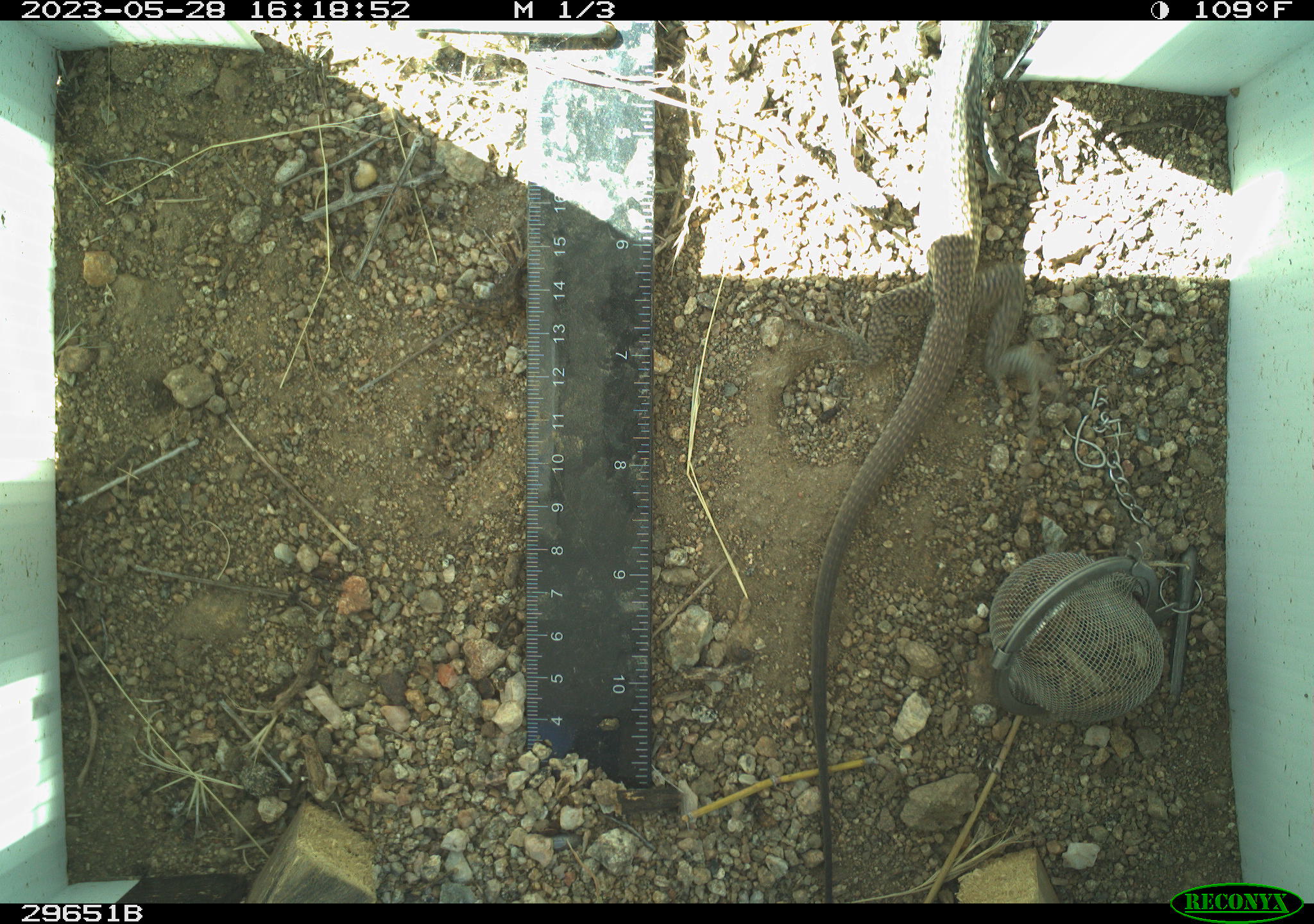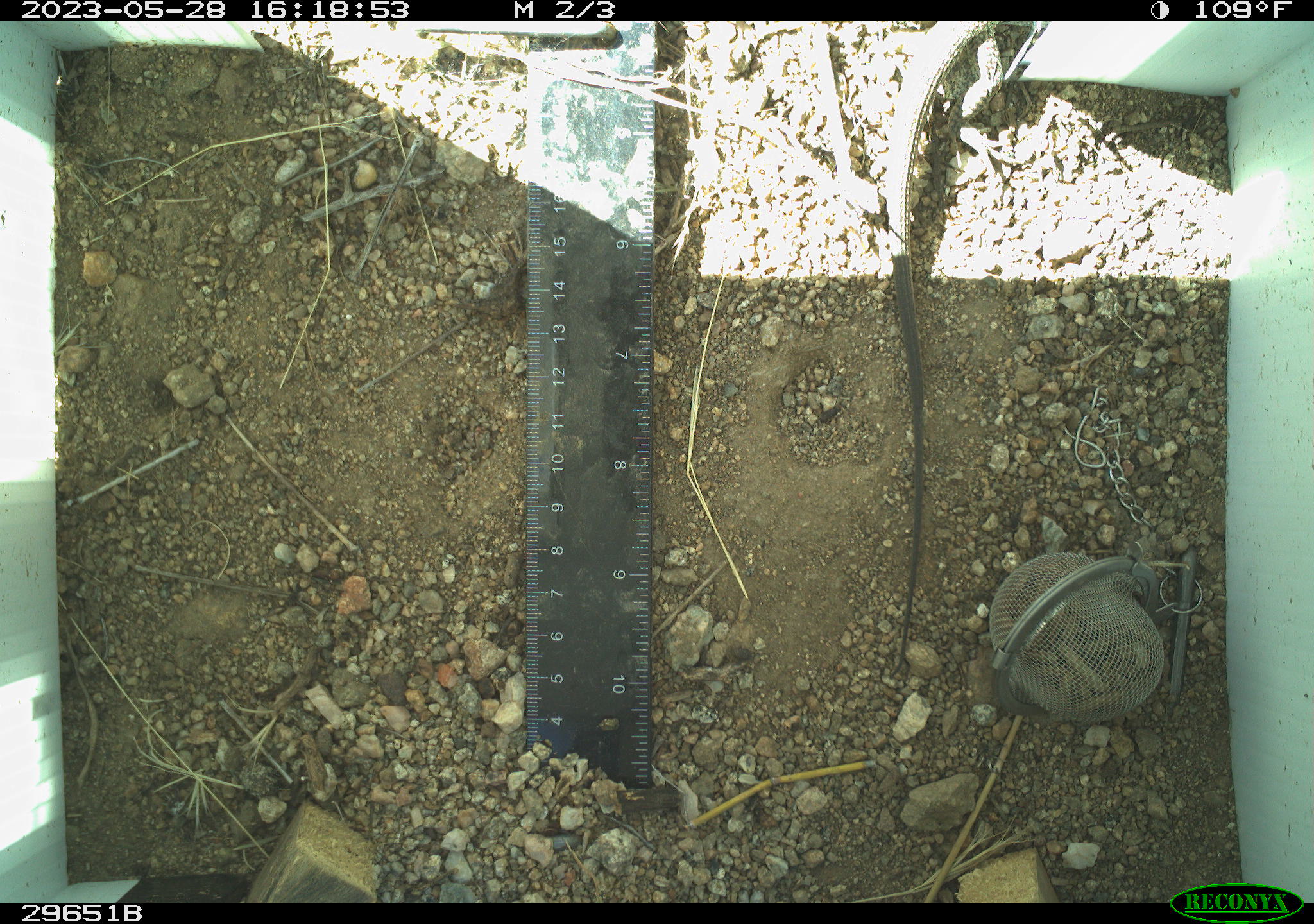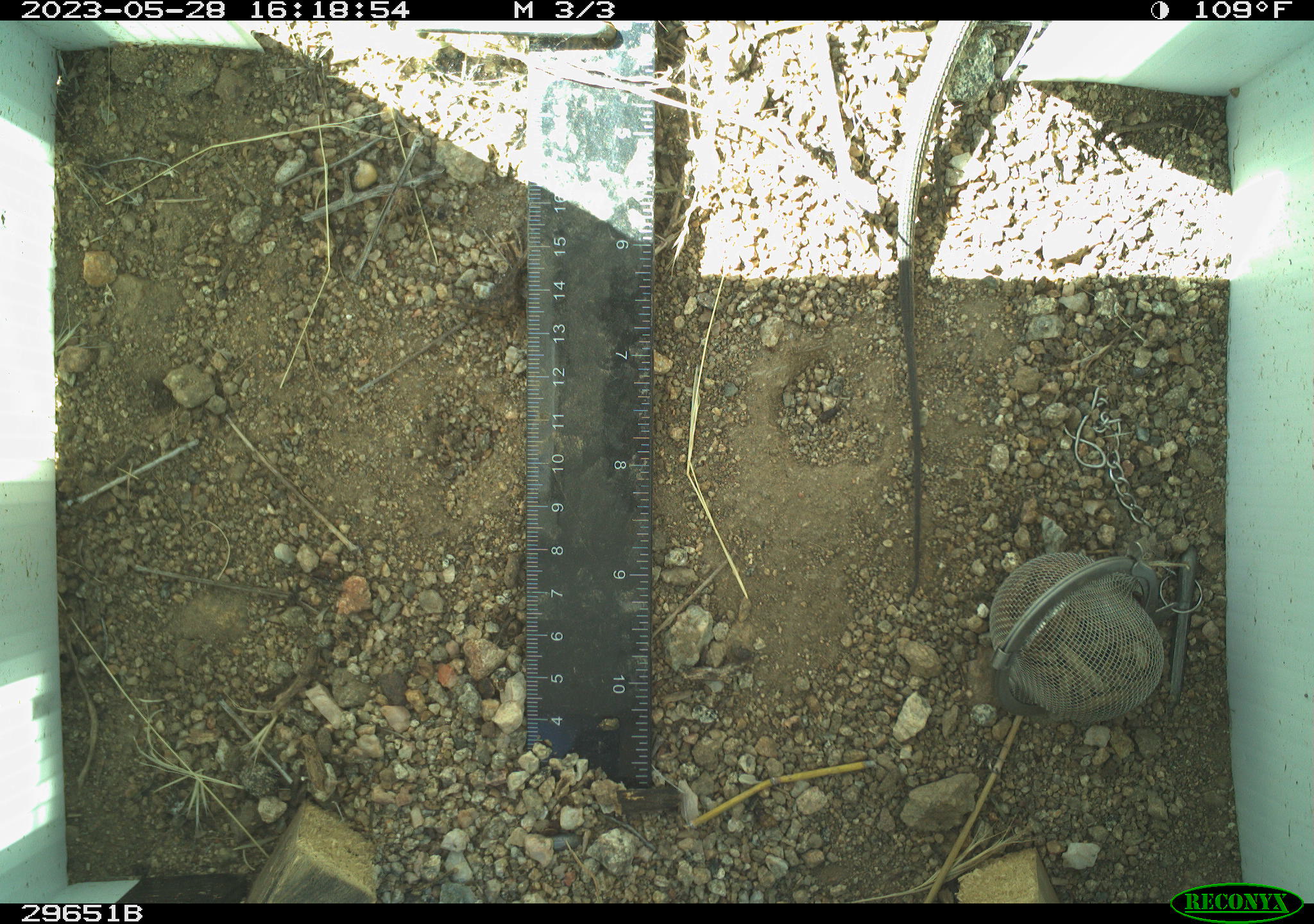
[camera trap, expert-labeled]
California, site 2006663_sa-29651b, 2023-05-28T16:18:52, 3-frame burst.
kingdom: Animalia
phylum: Chordata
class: Reptilia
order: Squamata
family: Teiidae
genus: Aspidoscelis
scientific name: Aspidoscelis tigris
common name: western whiptail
Western whiptail (Aspidoscelis tigris).